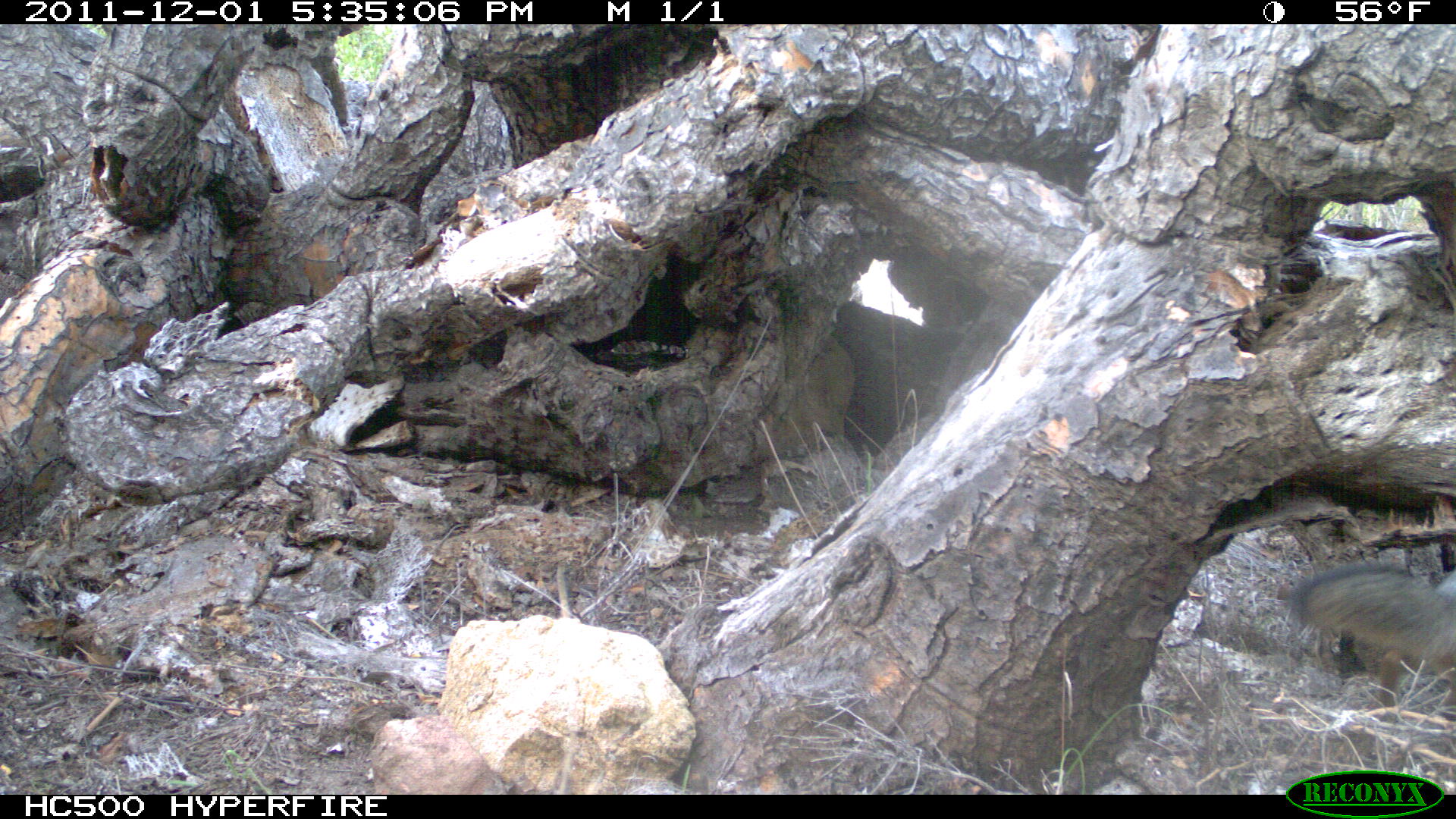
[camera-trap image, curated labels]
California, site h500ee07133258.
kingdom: Animalia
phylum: Chordata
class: Mammalia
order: Carnivora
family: Canidae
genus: Urocyon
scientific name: Urocyon littoralis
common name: island fox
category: fox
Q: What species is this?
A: Fox (island fox) (Urocyon littoralis).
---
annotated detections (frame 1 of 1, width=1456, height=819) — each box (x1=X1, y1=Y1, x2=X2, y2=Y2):
fox: (x1=1293, y1=567, x2=1455, y2=668)